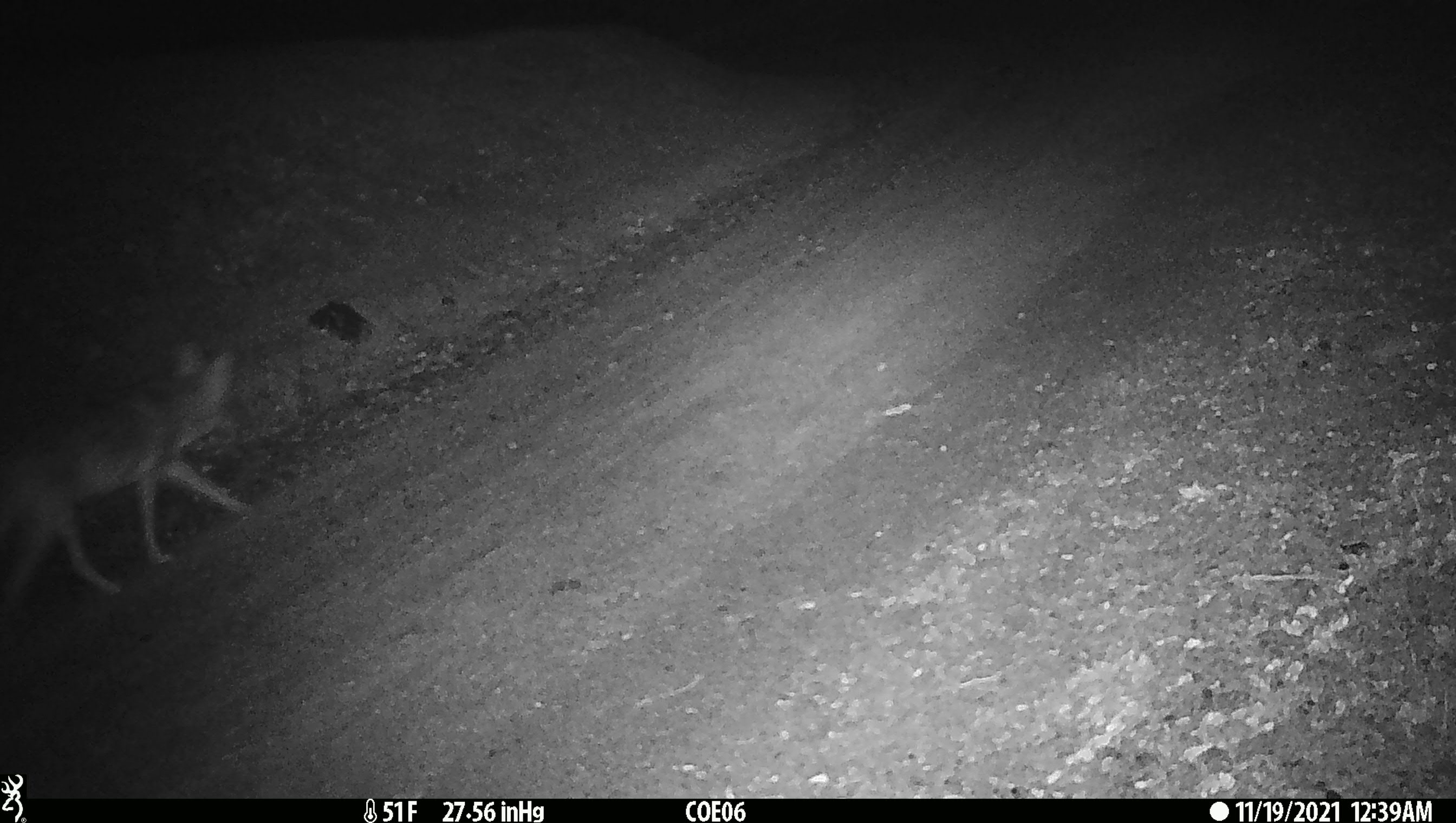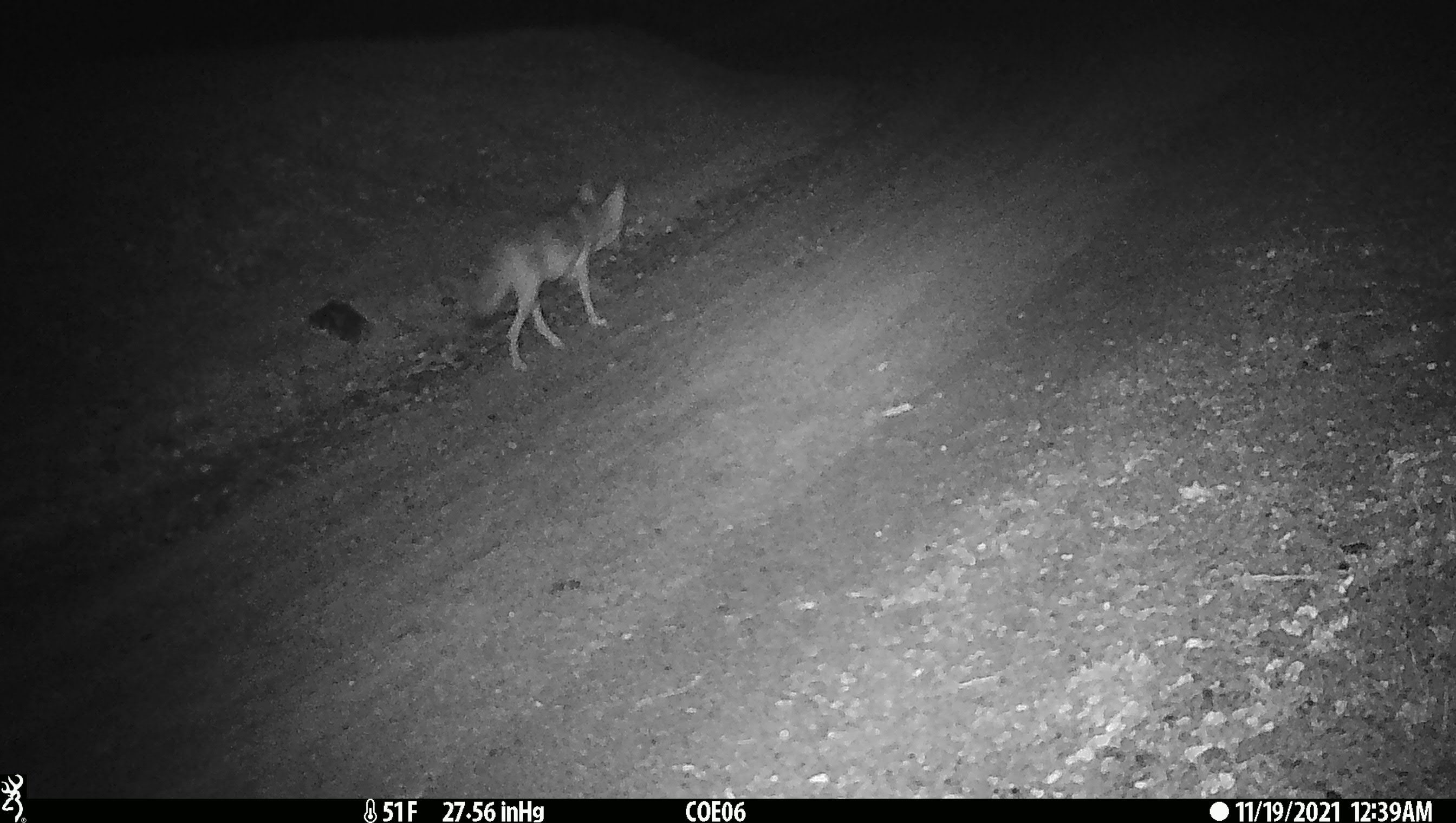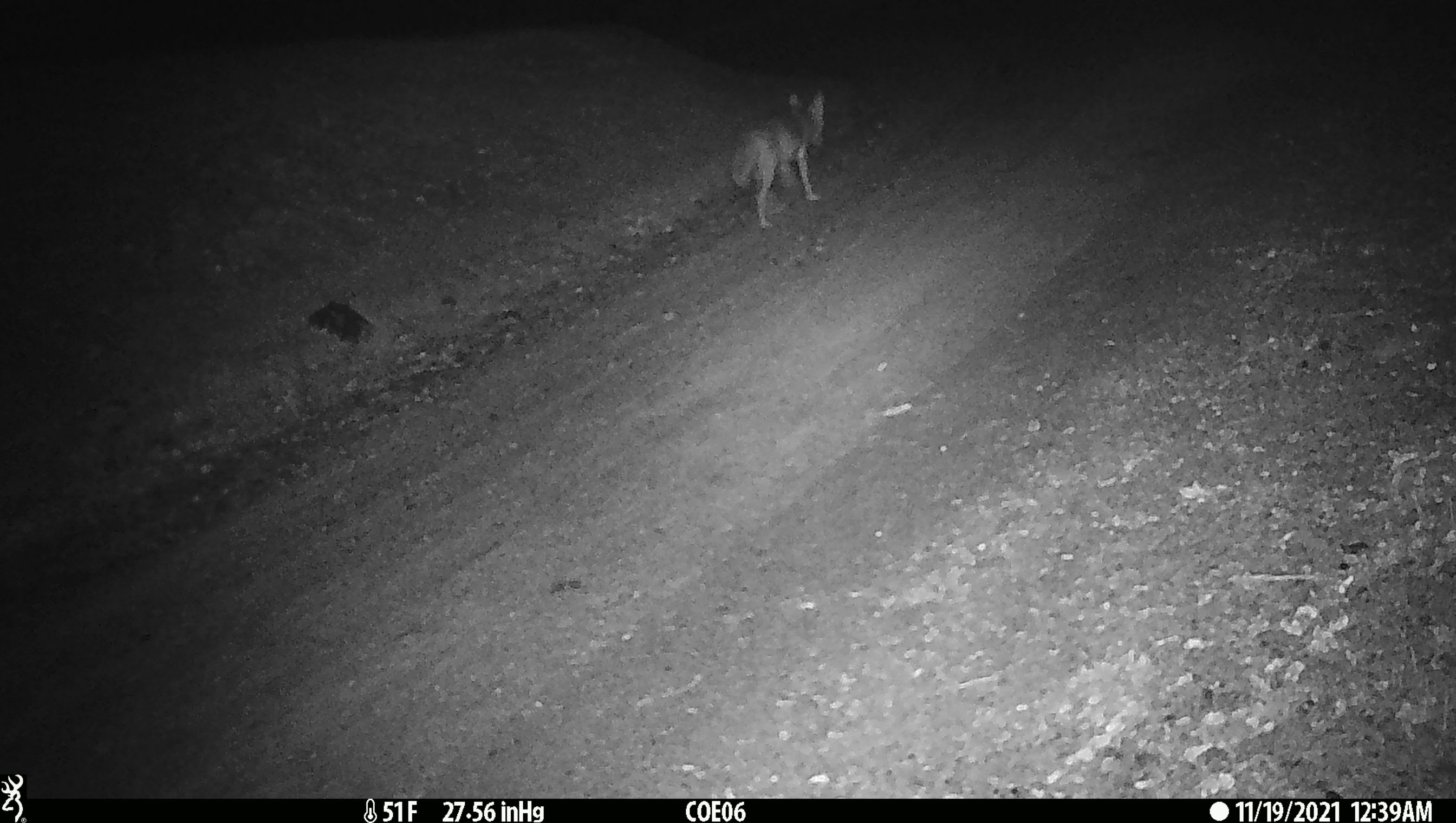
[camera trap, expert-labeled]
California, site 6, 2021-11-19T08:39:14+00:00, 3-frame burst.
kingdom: Animalia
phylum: Chordata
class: Mammalia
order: Carnivora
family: Canidae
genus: Canis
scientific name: Canis latrans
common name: coyote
Coyote (Canis latrans).